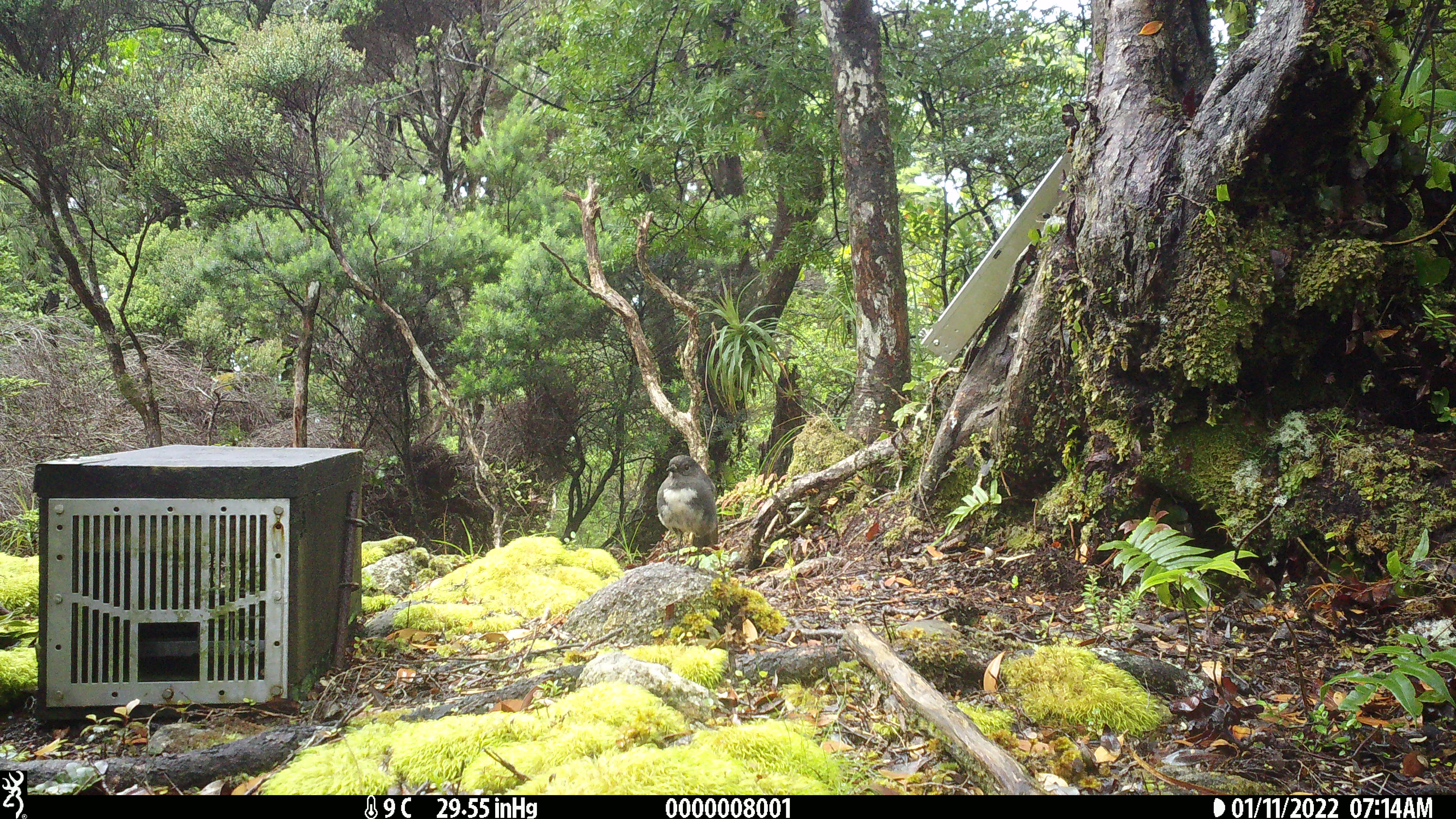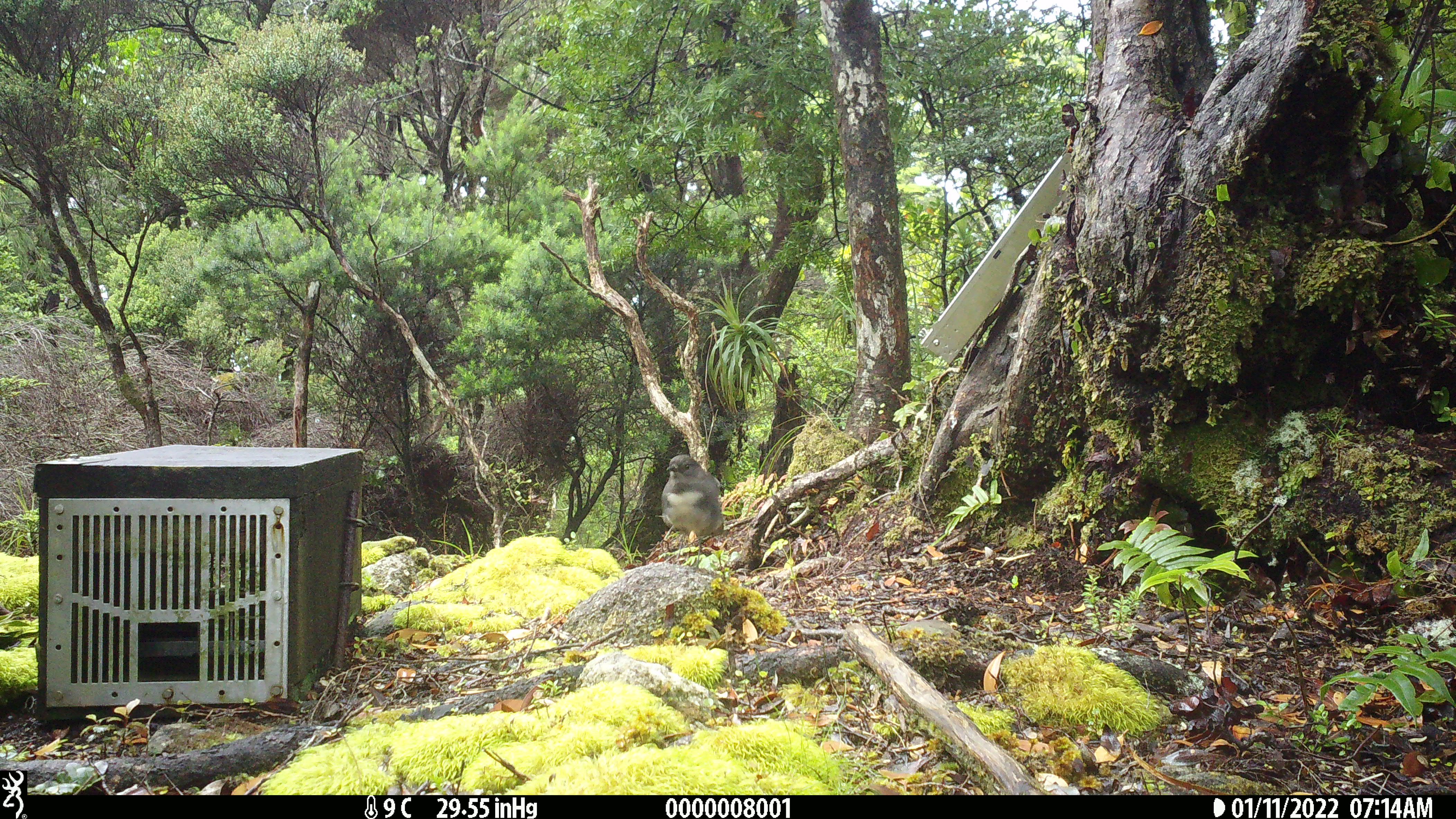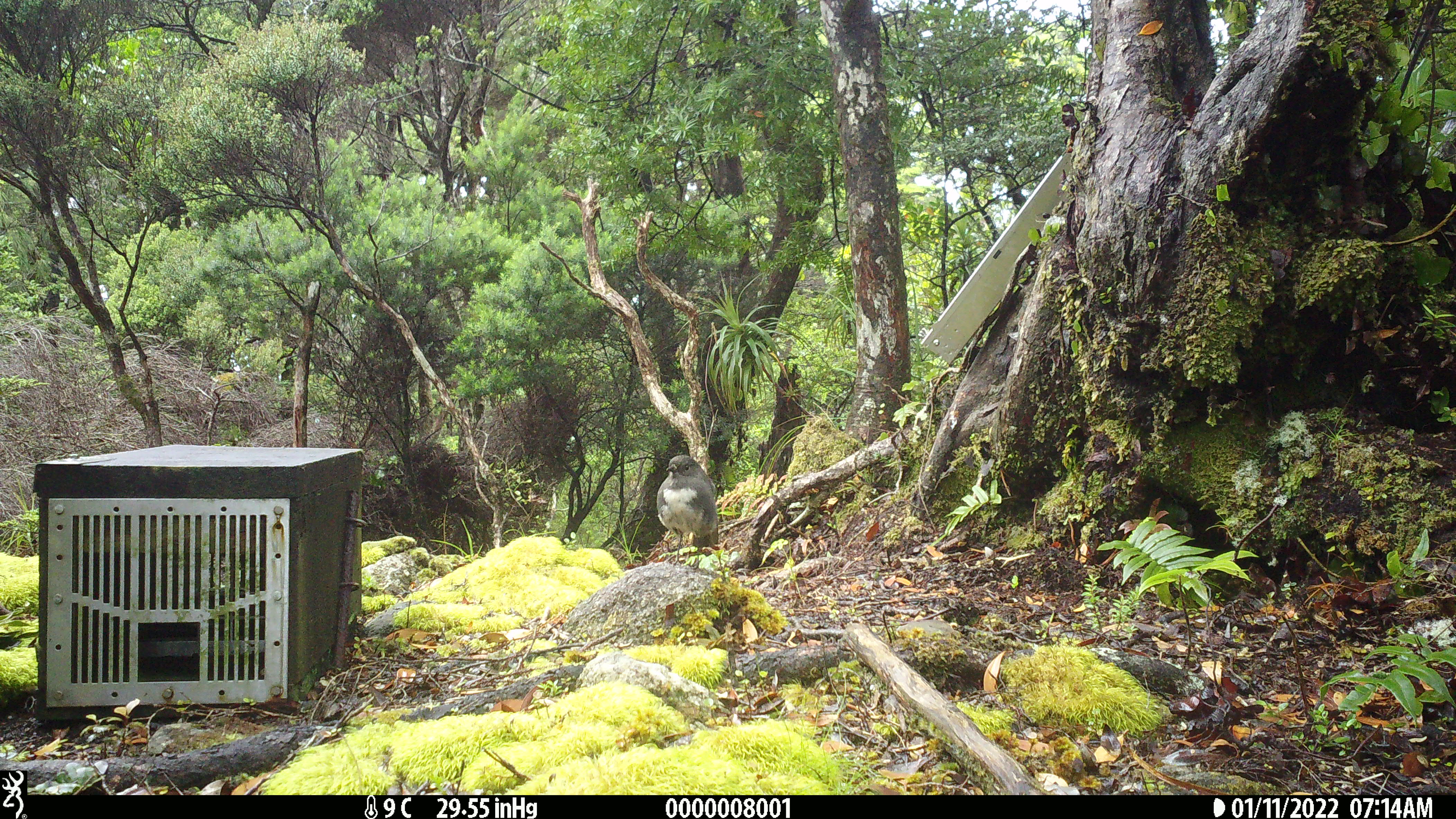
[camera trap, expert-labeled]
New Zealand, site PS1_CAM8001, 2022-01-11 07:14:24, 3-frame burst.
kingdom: Animalia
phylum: Chordata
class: Aves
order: Passeriformes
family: Petroicidae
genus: Petroica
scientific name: Petroica australis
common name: new zealand robin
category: robin